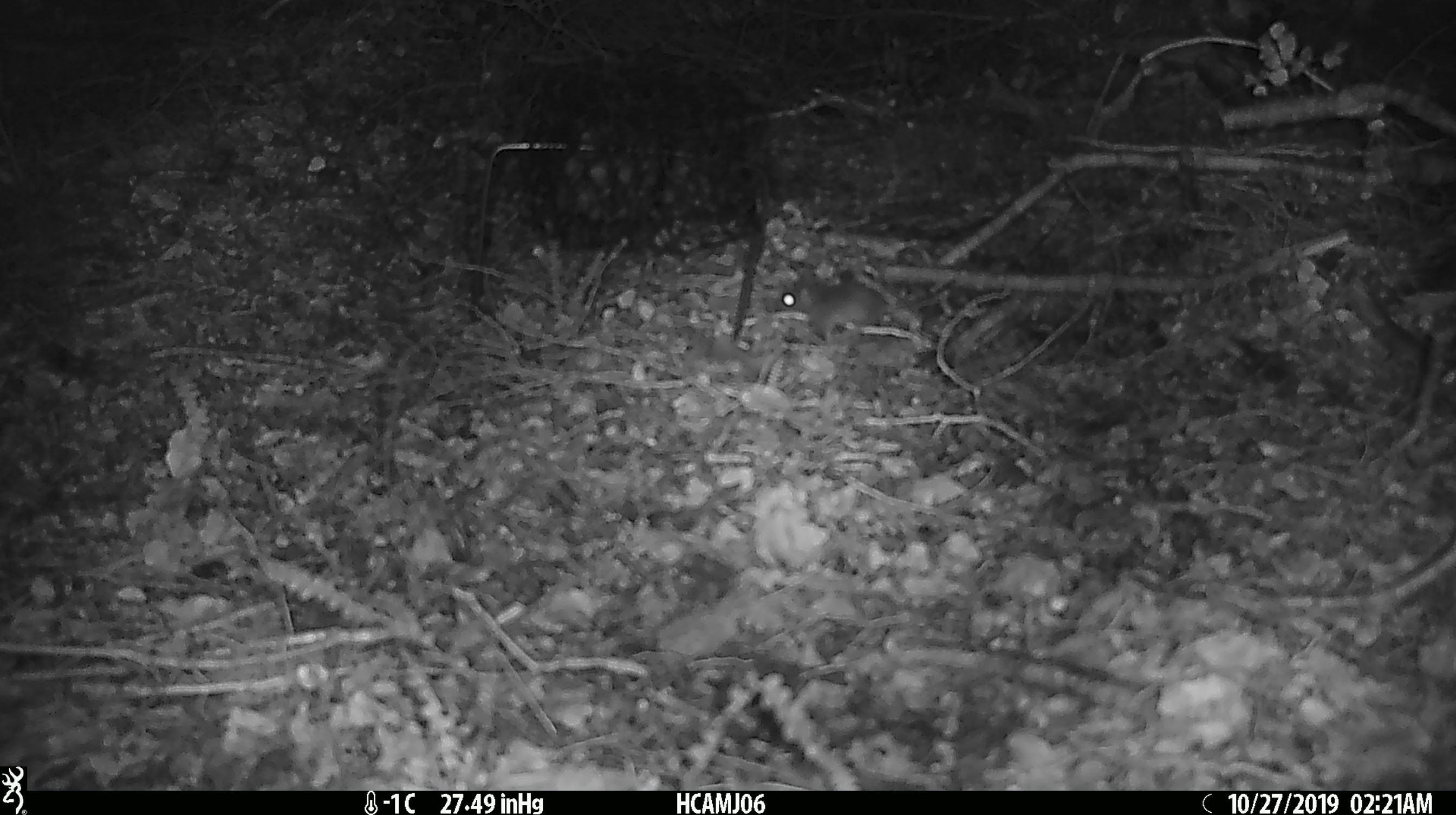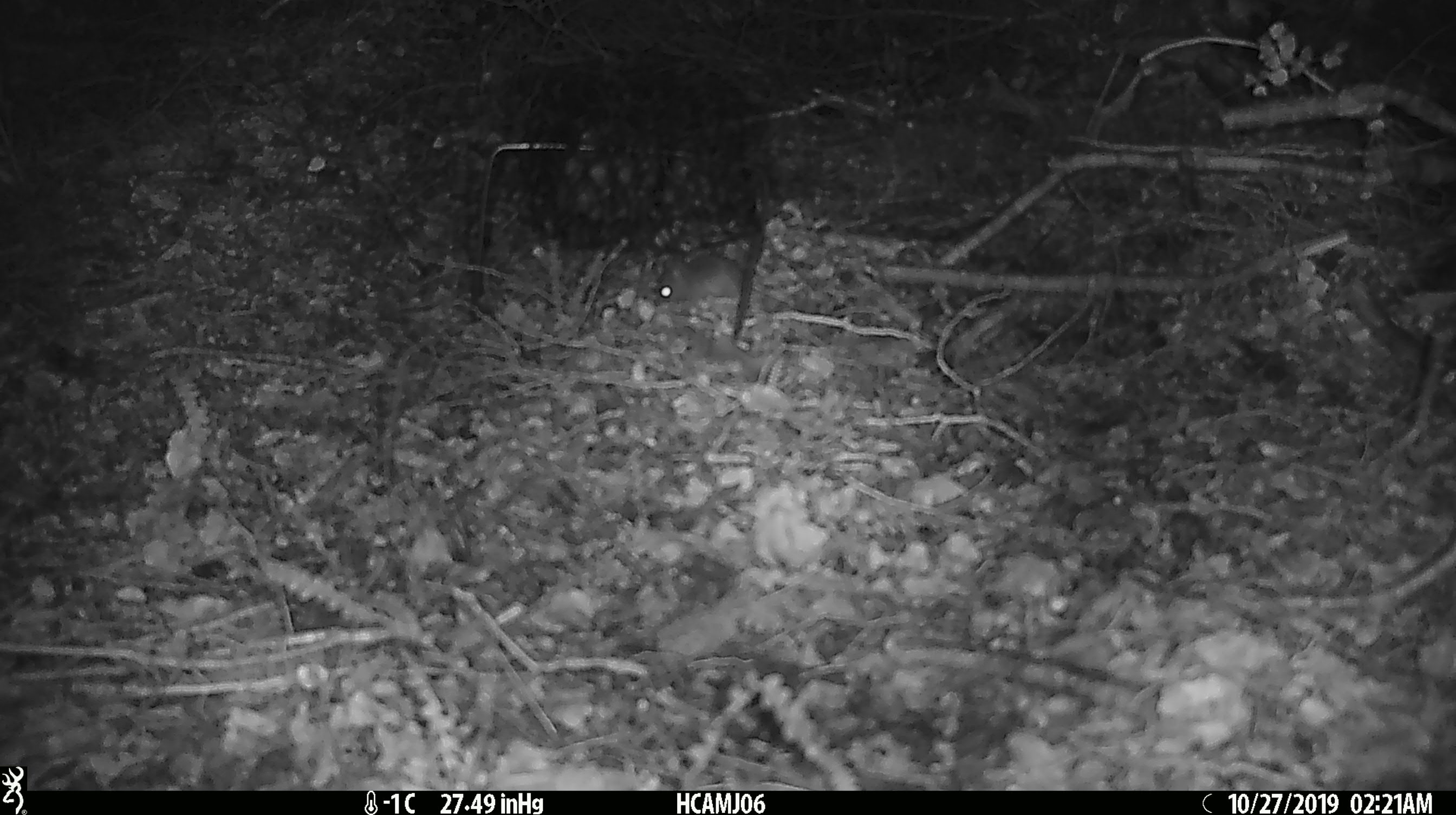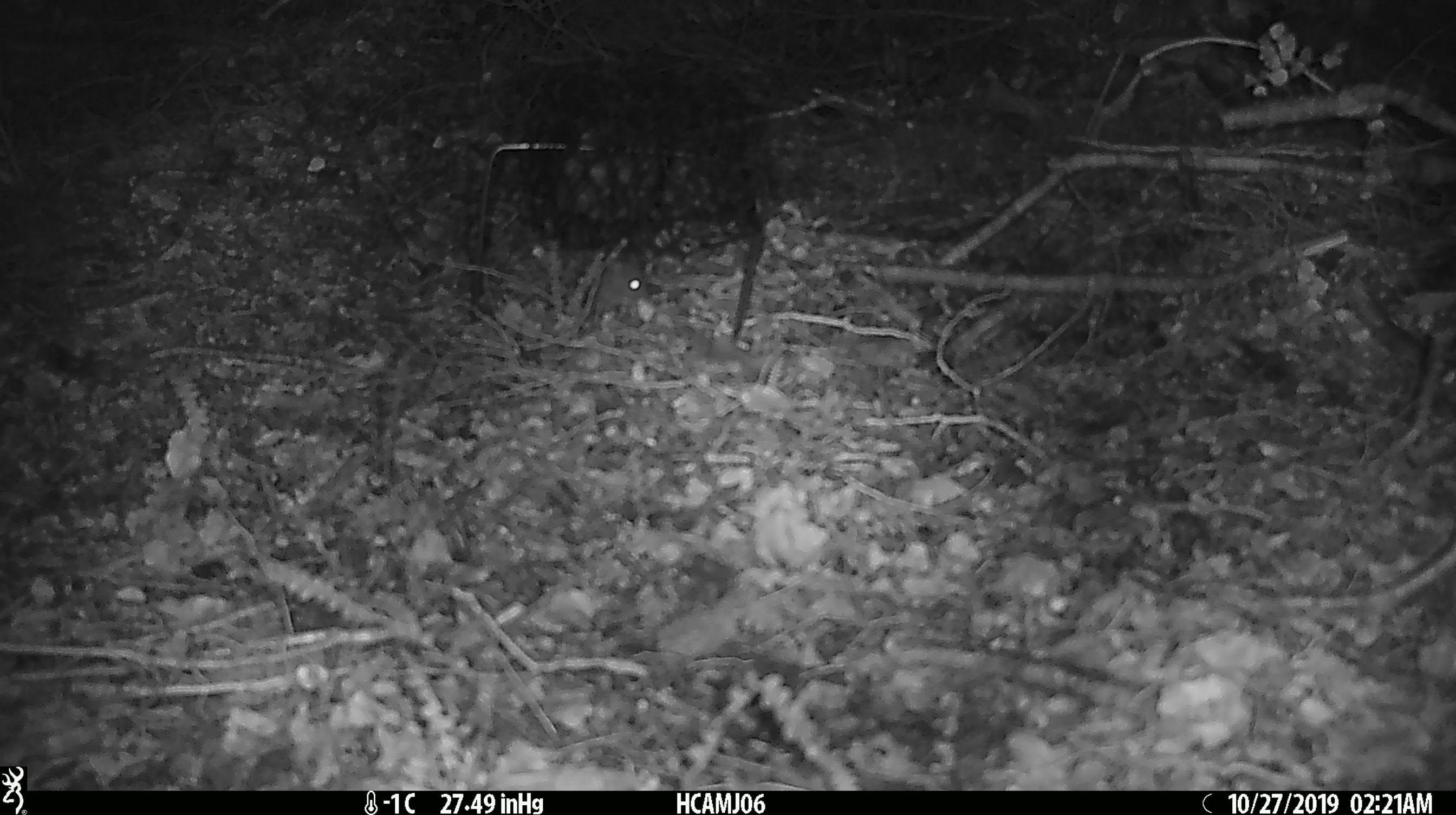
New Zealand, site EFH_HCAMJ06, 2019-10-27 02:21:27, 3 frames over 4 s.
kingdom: Animalia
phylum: Chordata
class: Mammalia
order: Rodentia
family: Muridae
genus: Mus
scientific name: Mus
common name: mouse